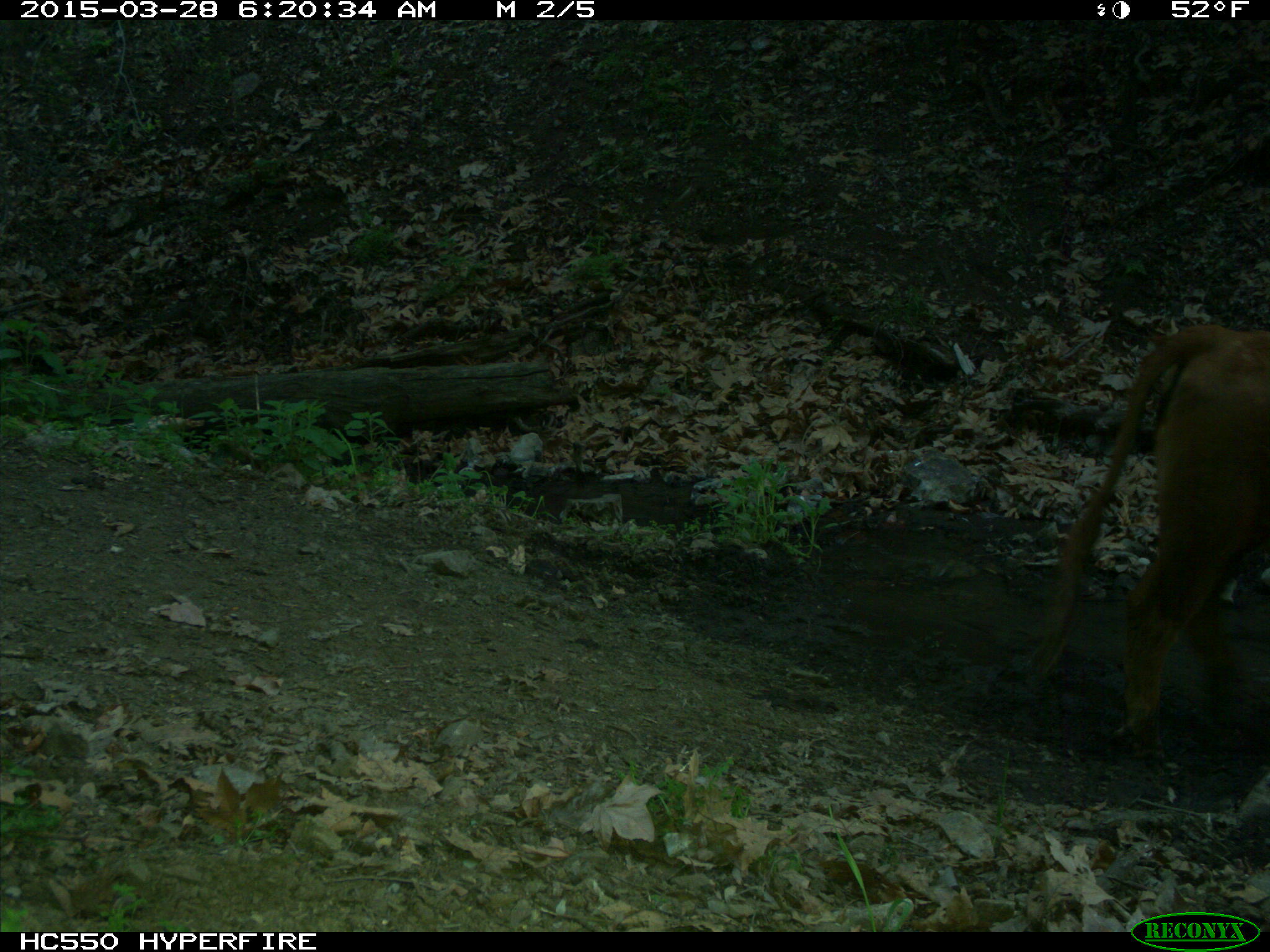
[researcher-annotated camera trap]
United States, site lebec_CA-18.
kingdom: Animalia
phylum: Chordata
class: Mammalia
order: Artiodactyla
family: Bovidae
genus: Bos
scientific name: Bos taurus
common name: domestic cow